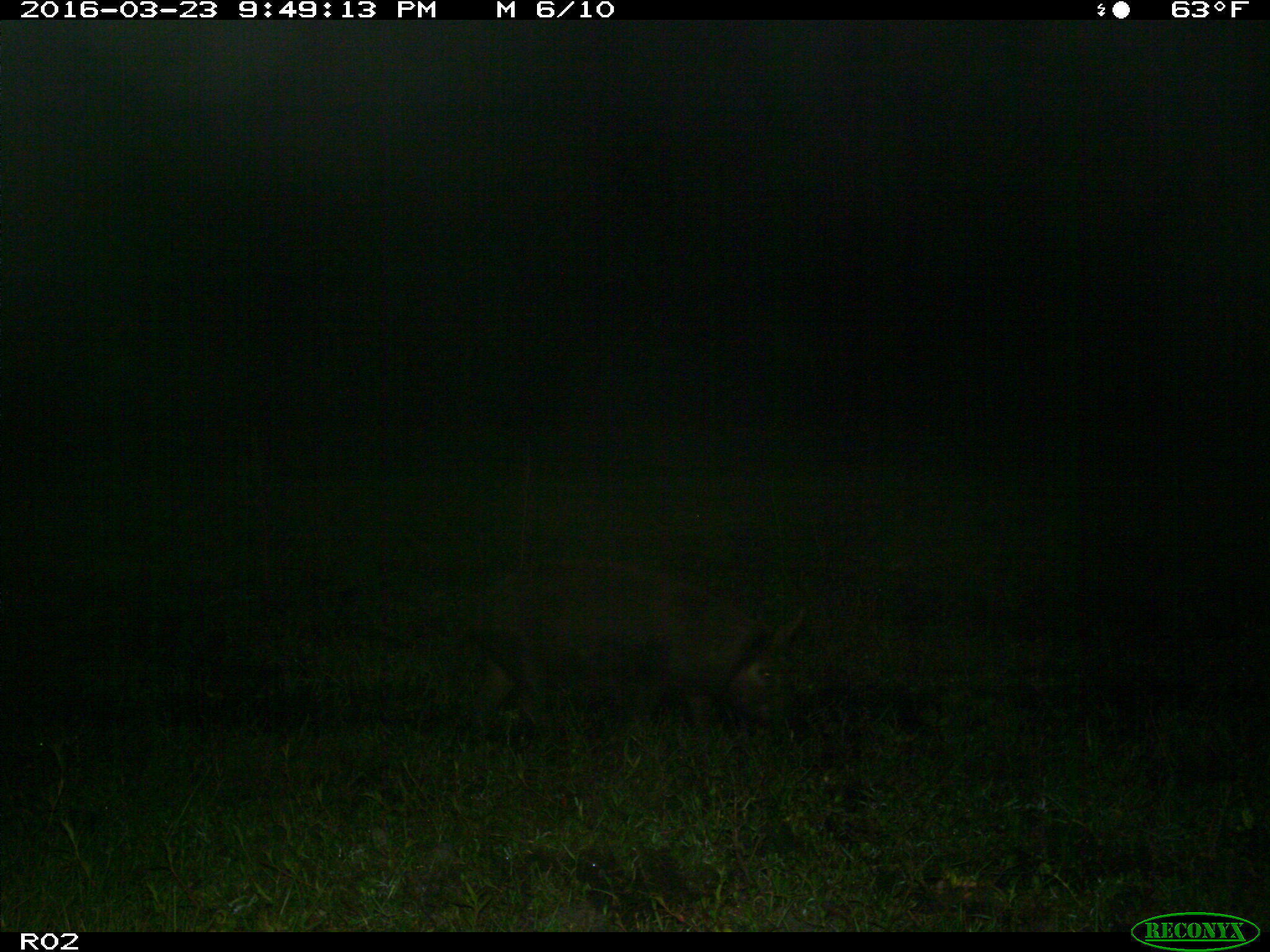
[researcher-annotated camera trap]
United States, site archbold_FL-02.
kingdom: Animalia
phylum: Chordata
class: Mammalia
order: Artiodactyla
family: Suidae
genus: Sus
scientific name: Sus scrofa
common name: wild boar